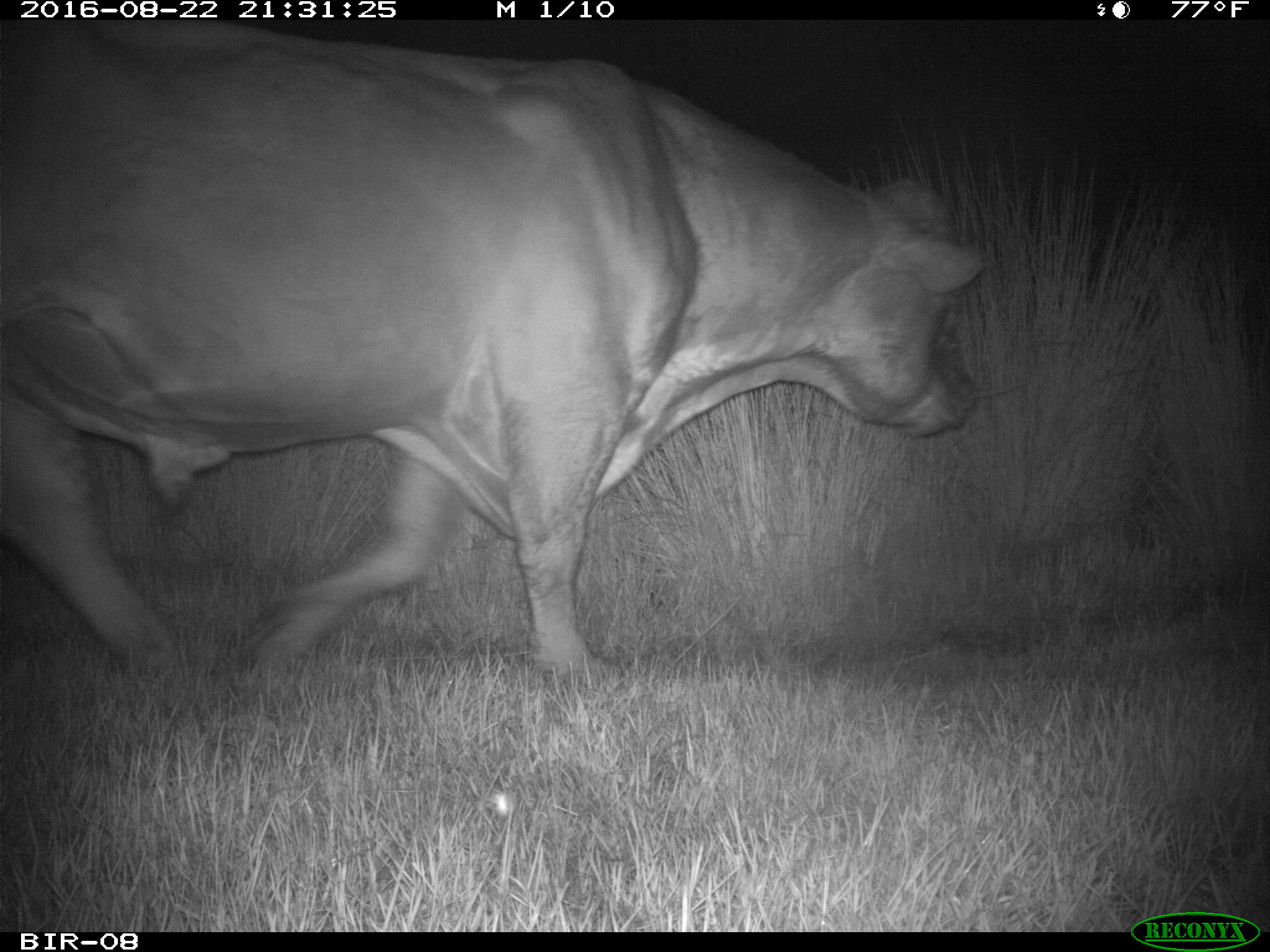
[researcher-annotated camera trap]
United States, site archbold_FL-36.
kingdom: Animalia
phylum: Chordata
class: Mammalia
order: Artiodactyla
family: Bovidae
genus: Bos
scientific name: Bos taurus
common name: domestic cow